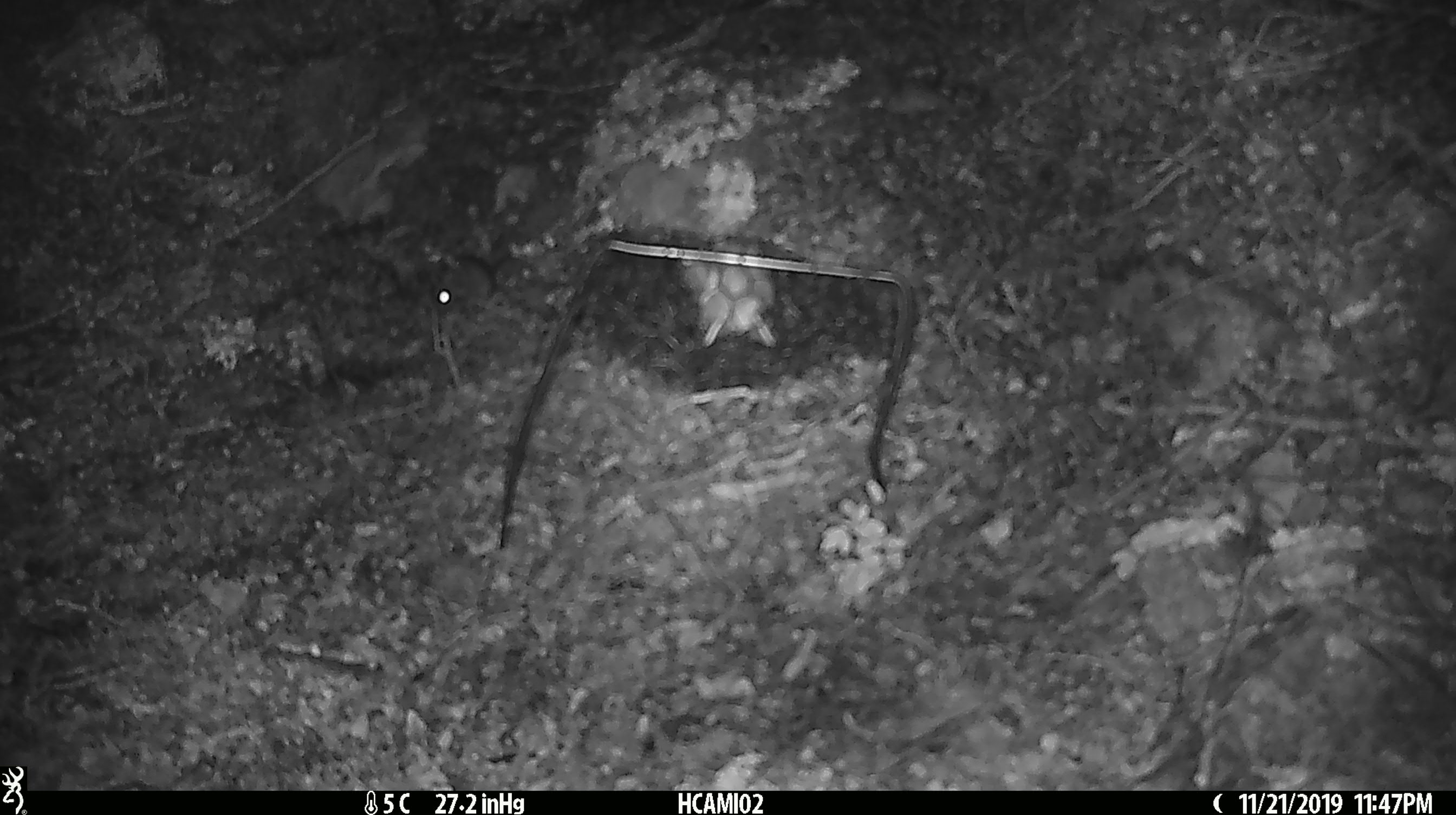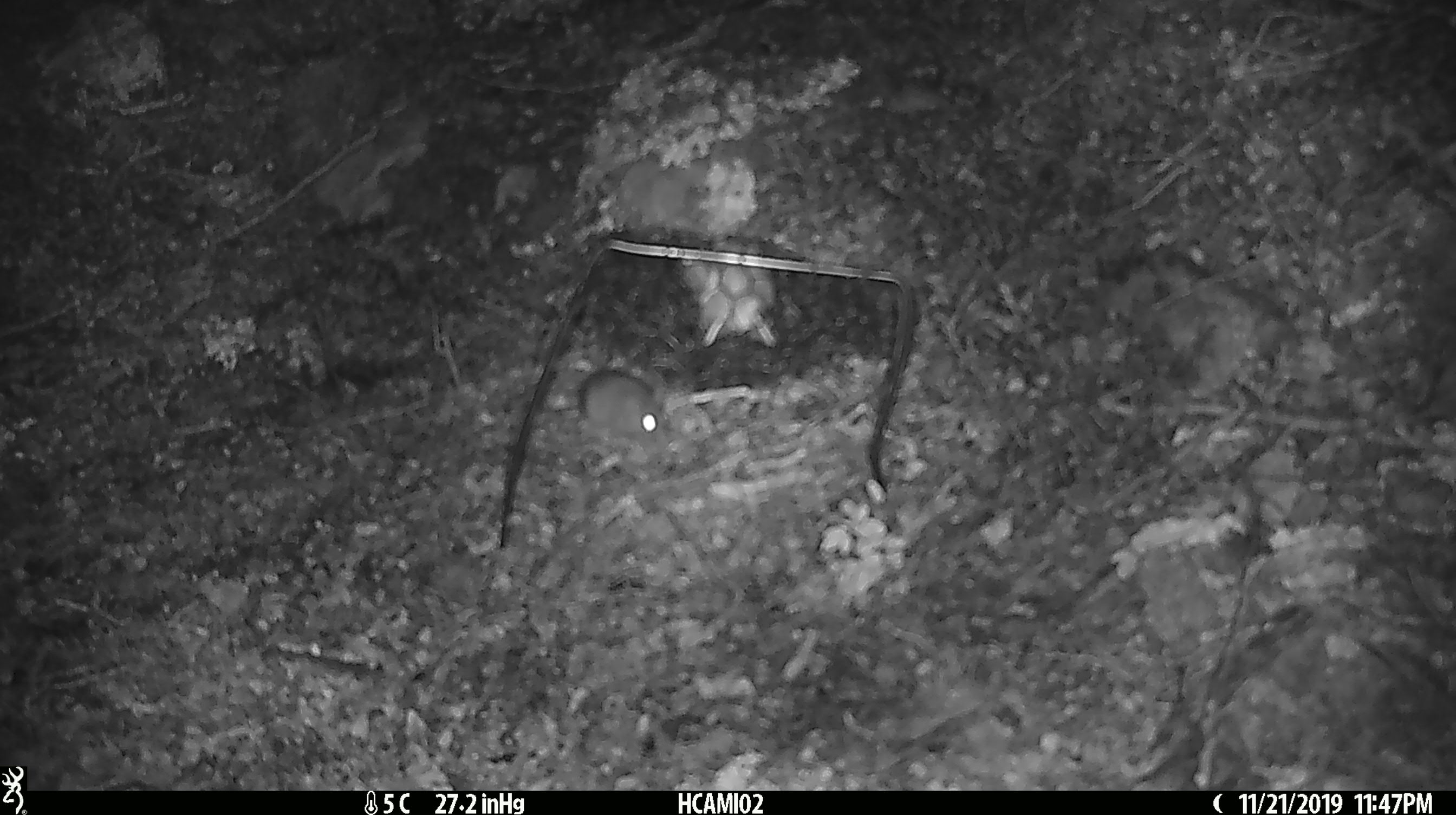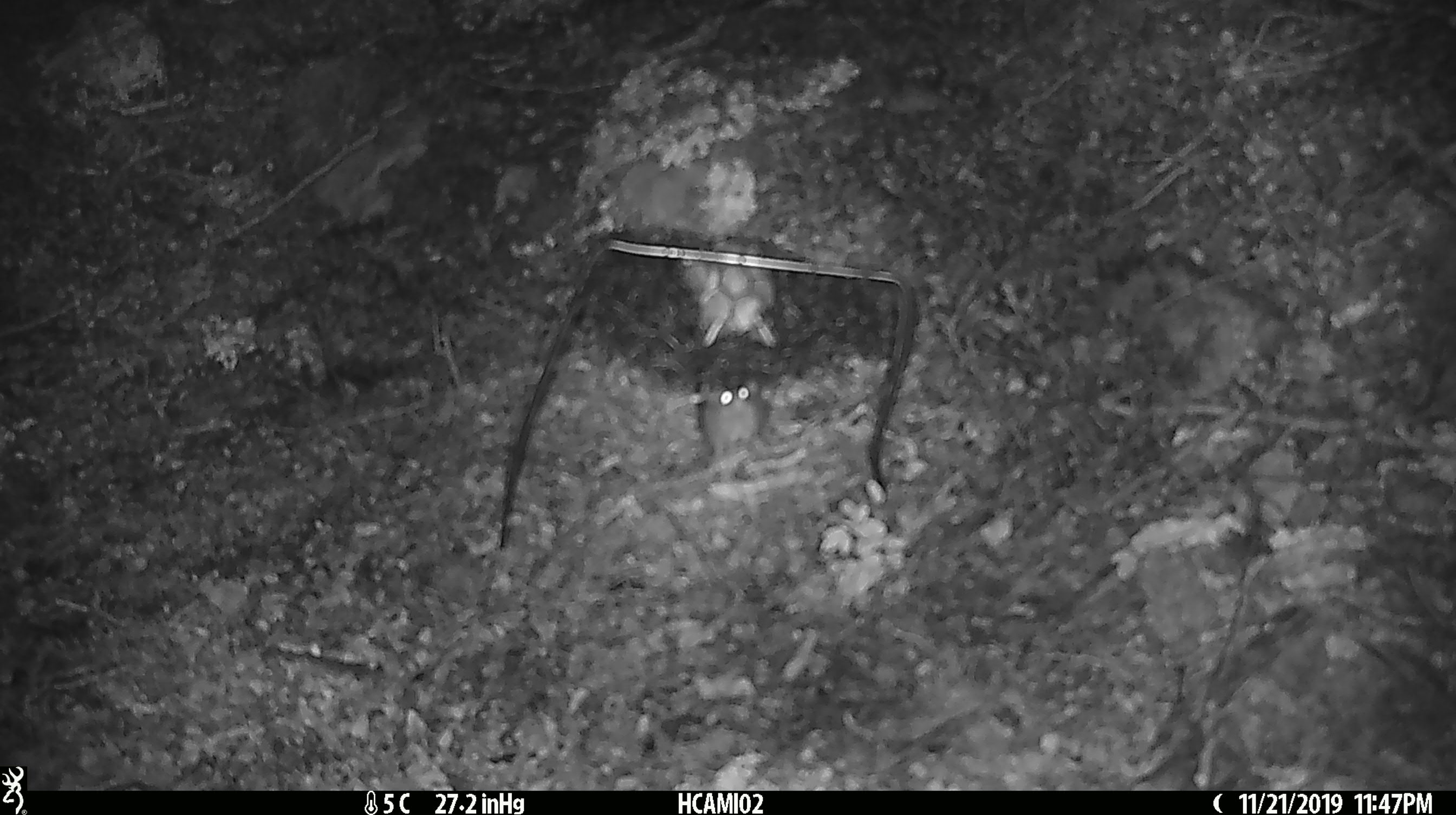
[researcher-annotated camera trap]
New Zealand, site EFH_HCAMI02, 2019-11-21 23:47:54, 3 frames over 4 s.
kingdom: Animalia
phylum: Chordata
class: Mammalia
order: Rodentia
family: Muridae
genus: Mus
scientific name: Mus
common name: mouse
Mouse (Mus).